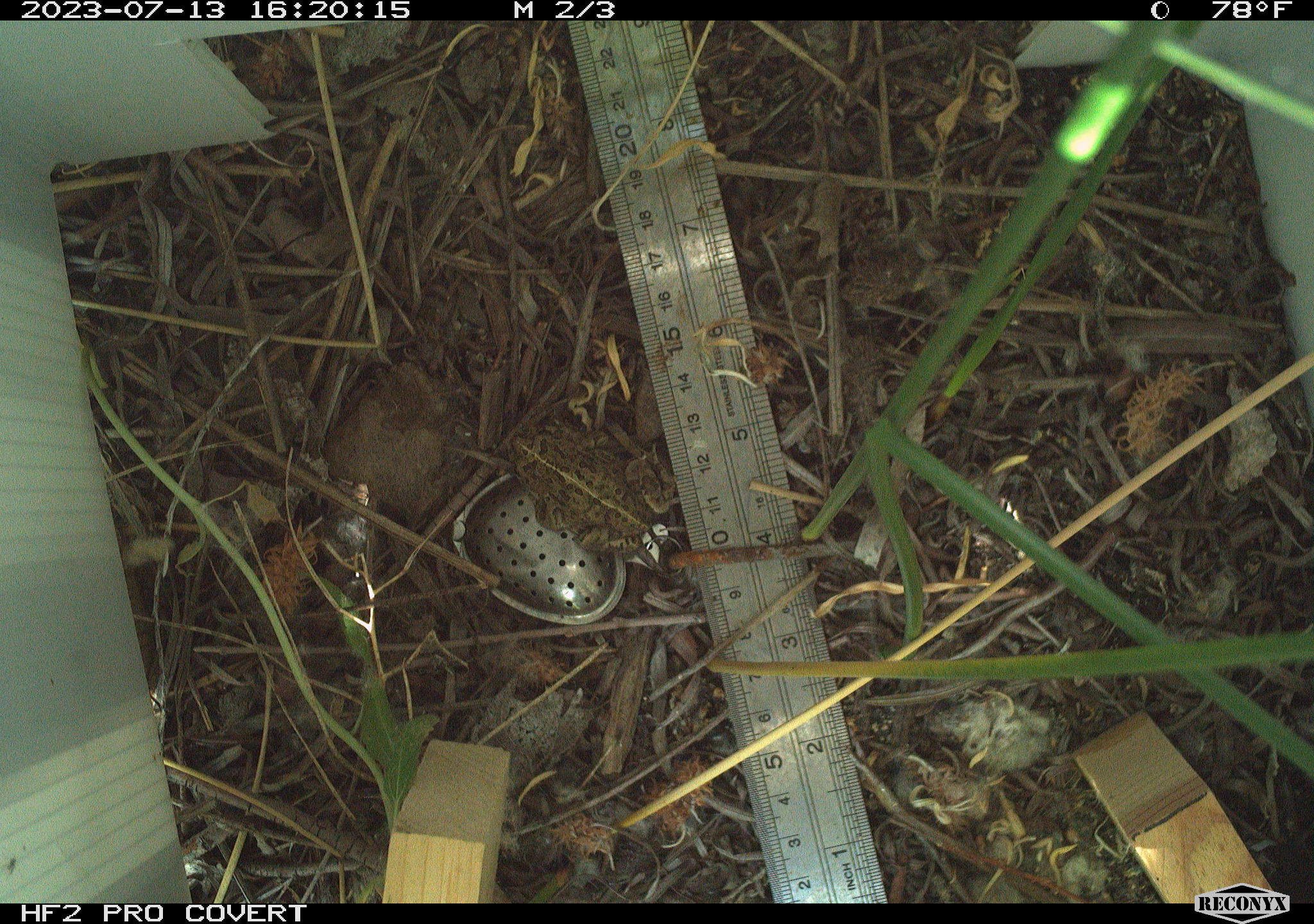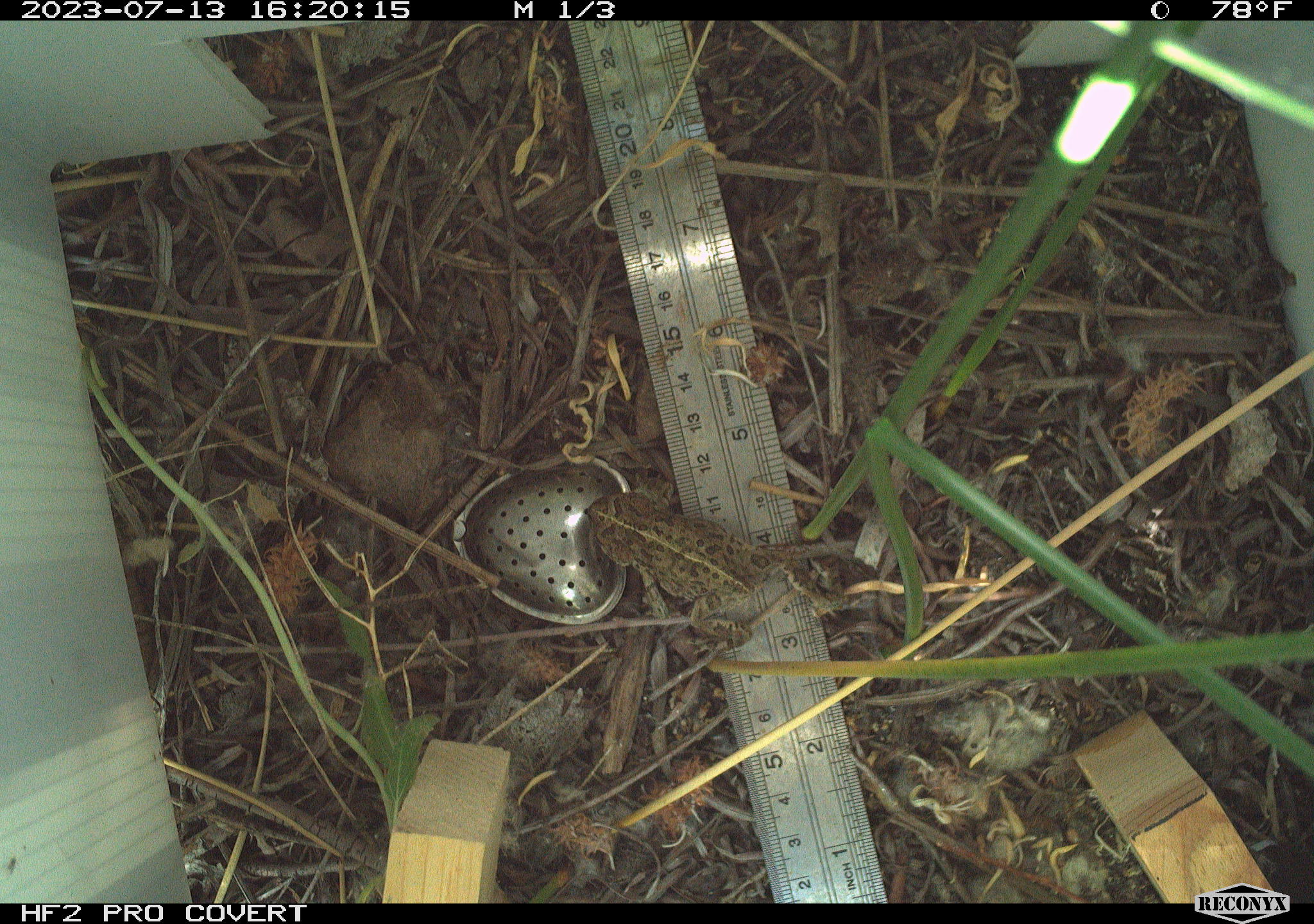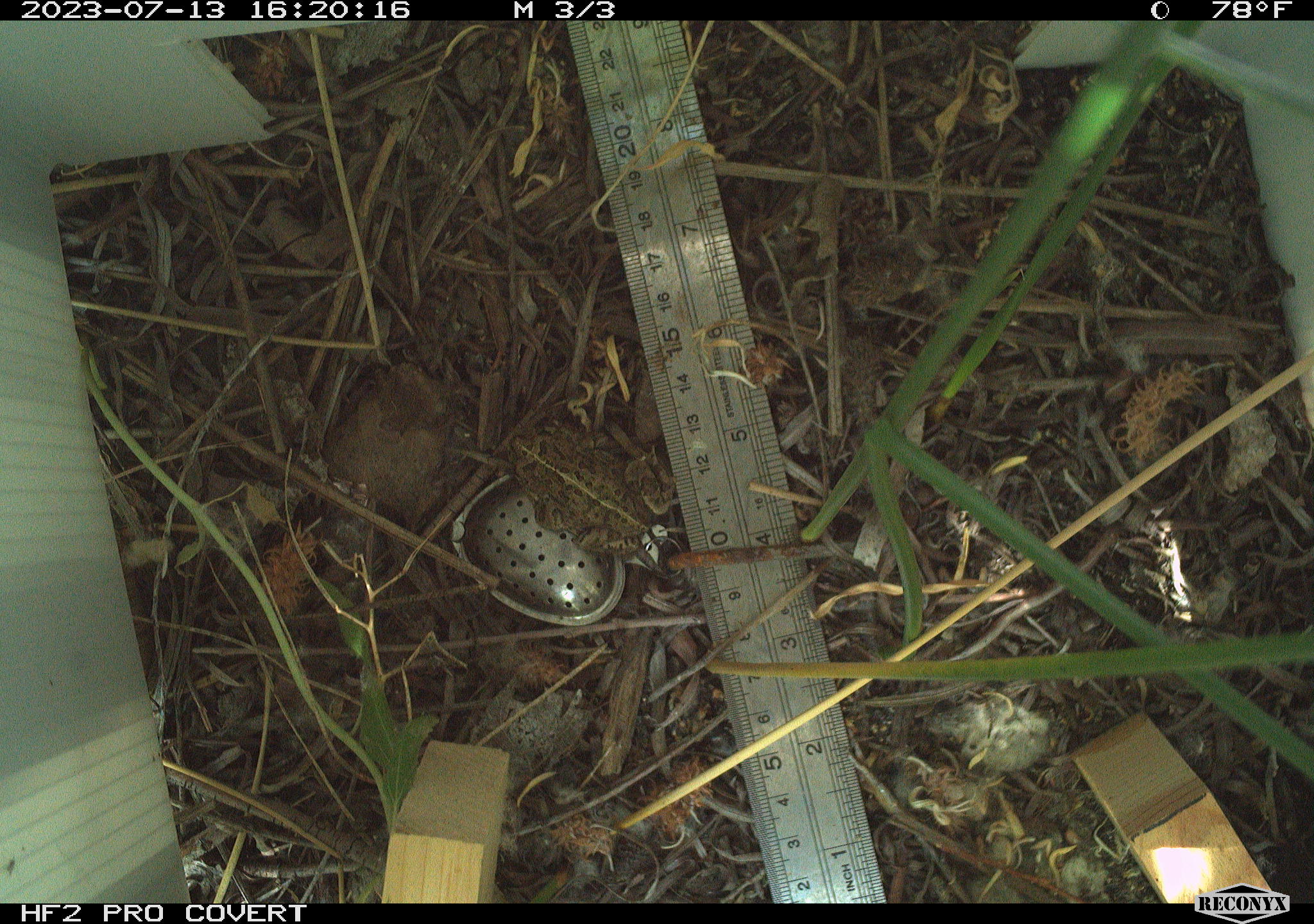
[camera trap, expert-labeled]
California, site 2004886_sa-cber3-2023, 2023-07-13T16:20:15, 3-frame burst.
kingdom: Animalia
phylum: Chordata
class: Amphibia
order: Anura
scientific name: Anura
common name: frogs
Frogs (Anura).